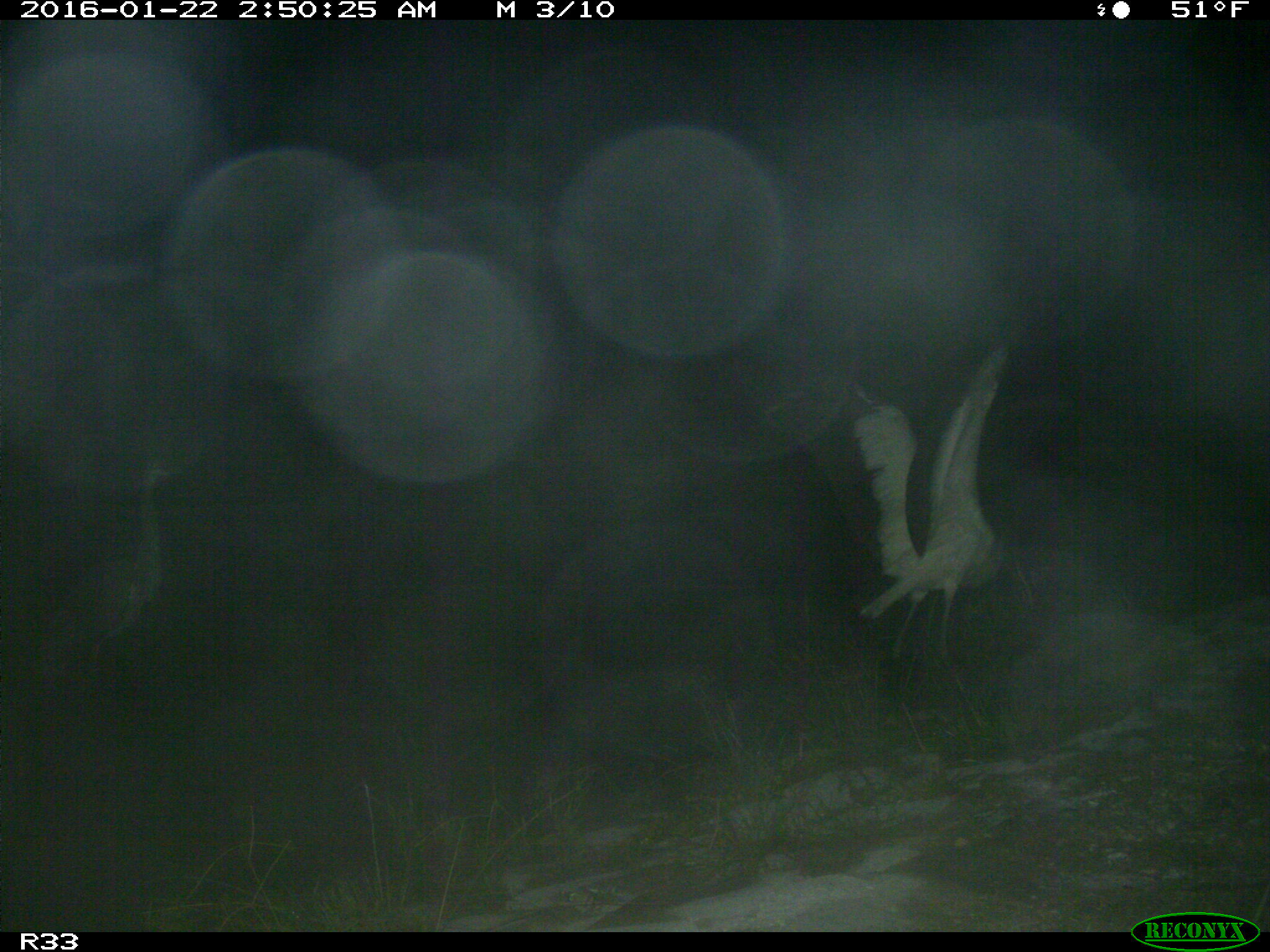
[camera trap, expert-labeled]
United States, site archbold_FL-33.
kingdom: Animalia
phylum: Chordata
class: Aves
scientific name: Aves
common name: birds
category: unidentified bird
Unidentified bird (birds) (Aves).